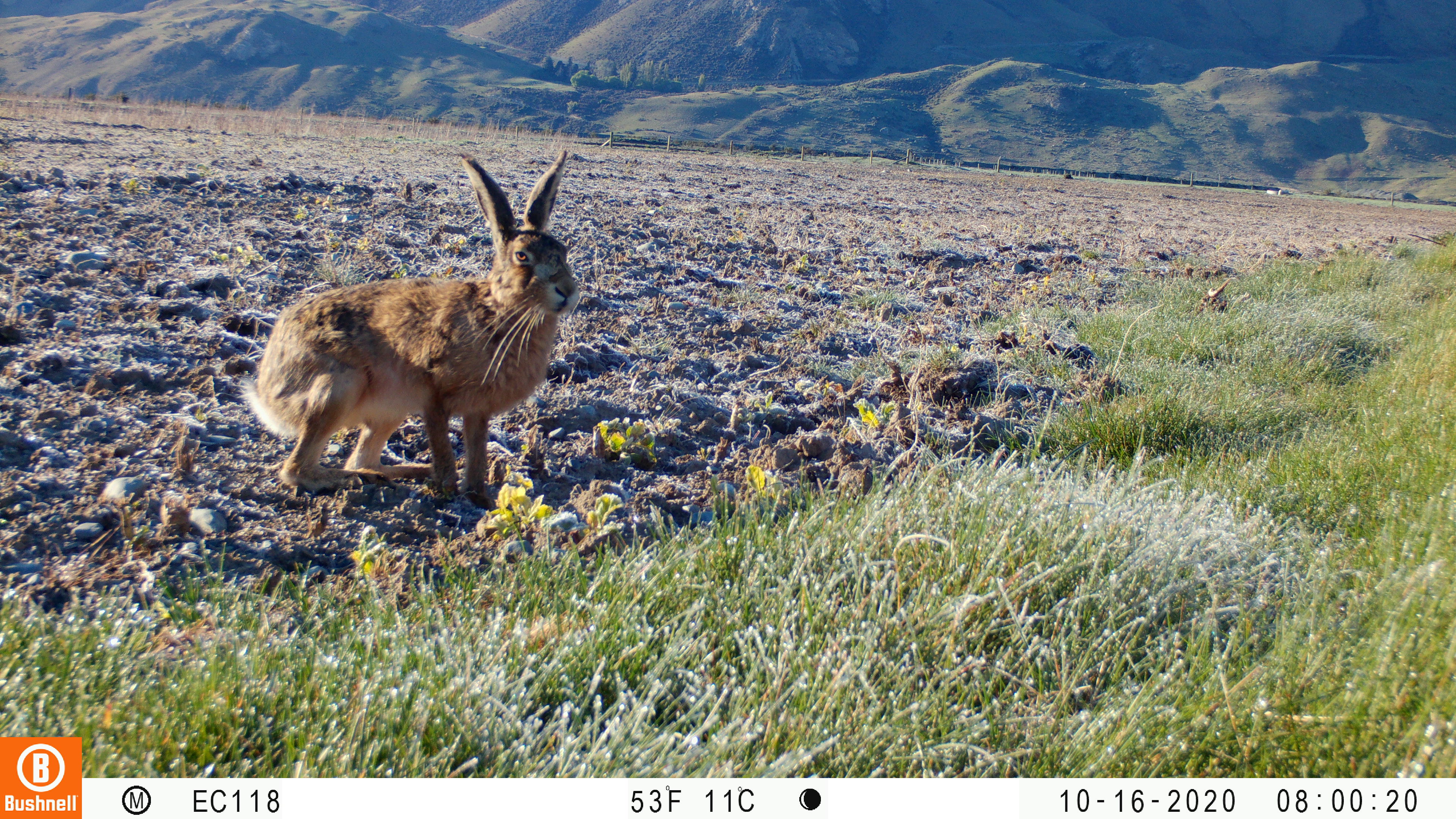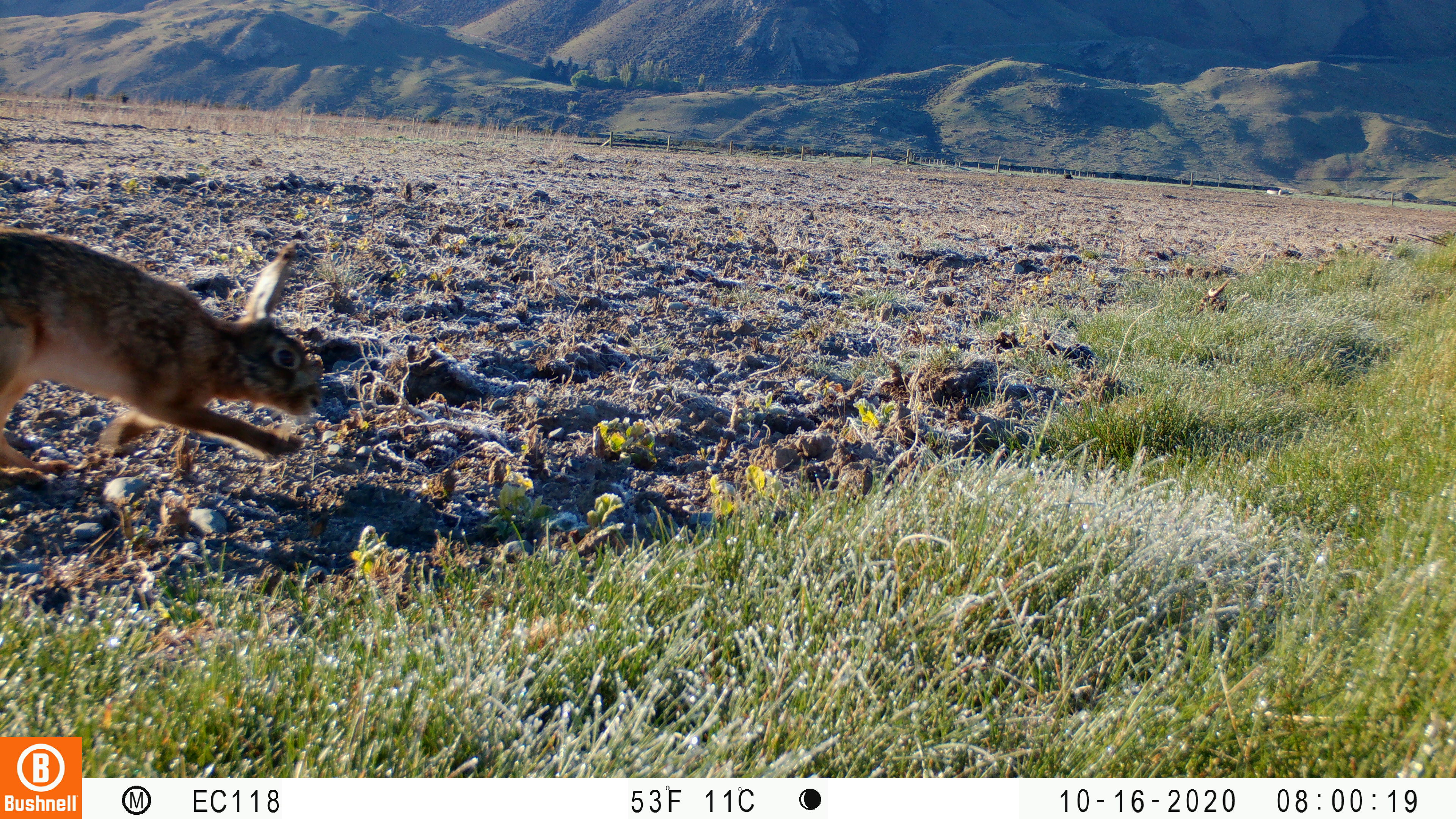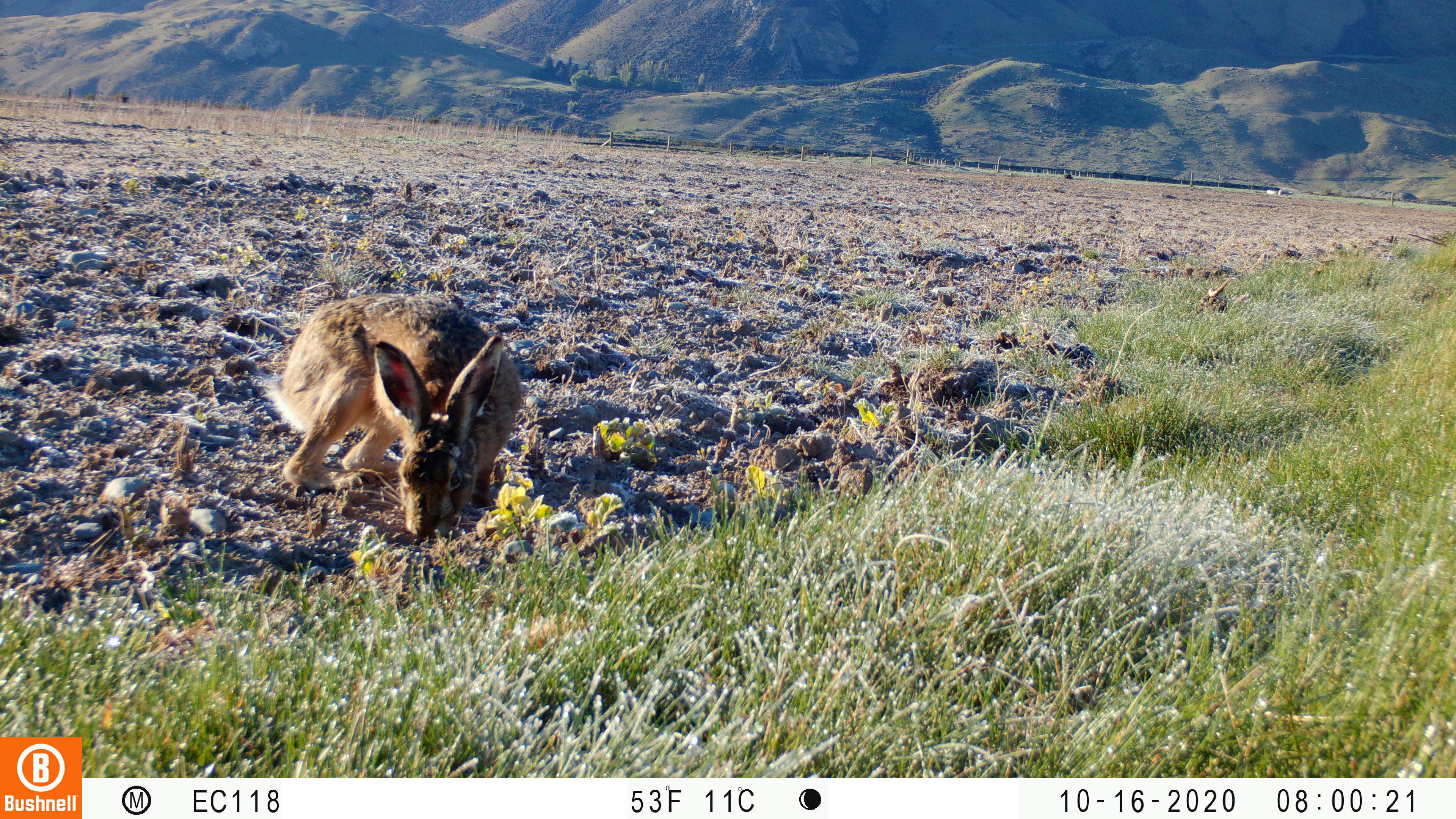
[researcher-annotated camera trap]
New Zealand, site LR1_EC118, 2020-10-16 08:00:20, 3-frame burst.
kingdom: Animalia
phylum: Chordata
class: Mammalia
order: Lagomorpha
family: Leporidae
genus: Lepus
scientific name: Lepus europaeus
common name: brown hare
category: hare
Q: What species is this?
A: Hare (brown hare) (Lepus europaeus).